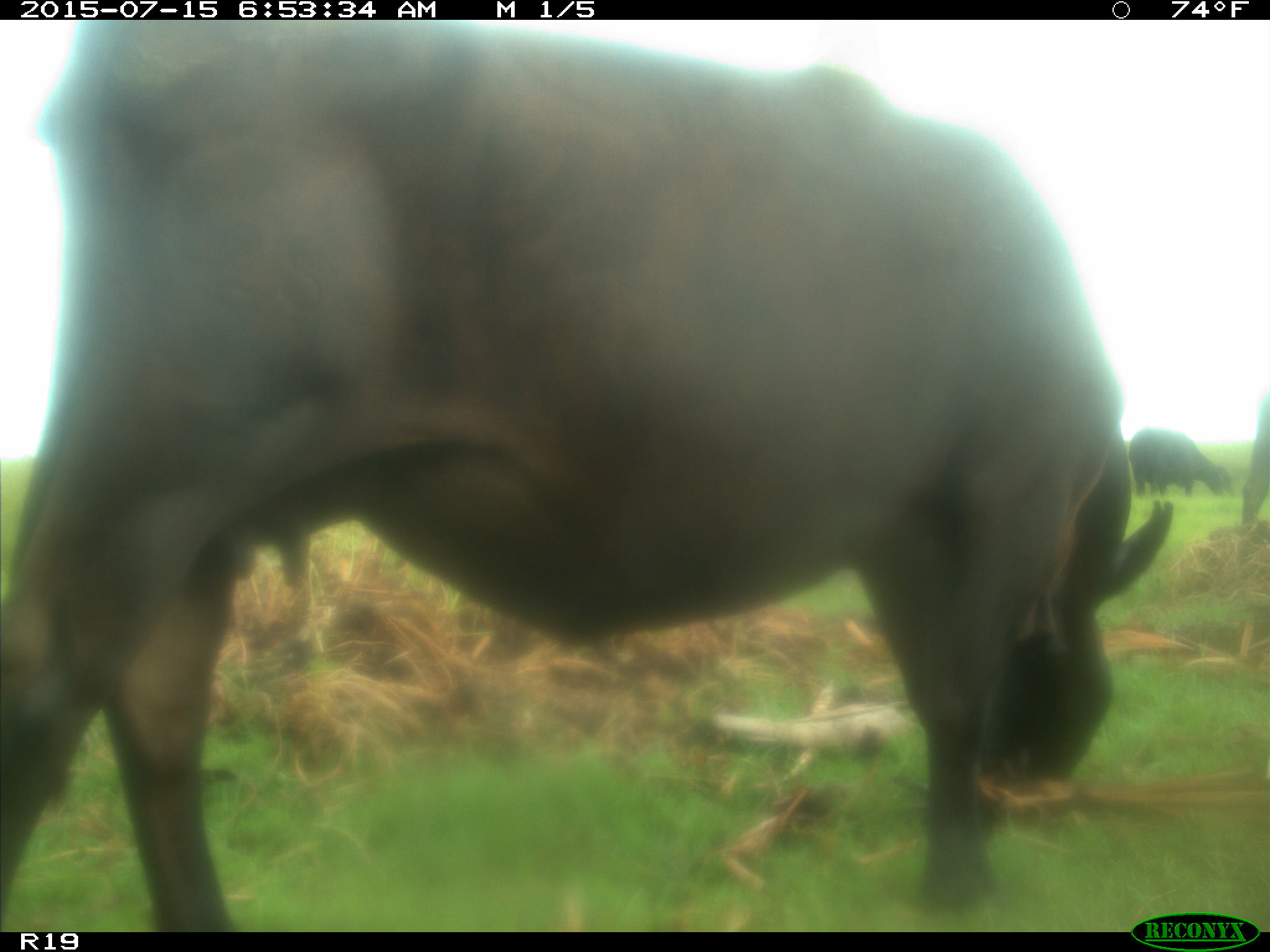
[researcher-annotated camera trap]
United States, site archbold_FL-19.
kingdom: Animalia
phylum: Chordata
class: Mammalia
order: Artiodactyla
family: Bovidae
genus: Bos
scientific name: Bos taurus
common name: domestic cow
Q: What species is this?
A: Bos taurus (domestic cow).